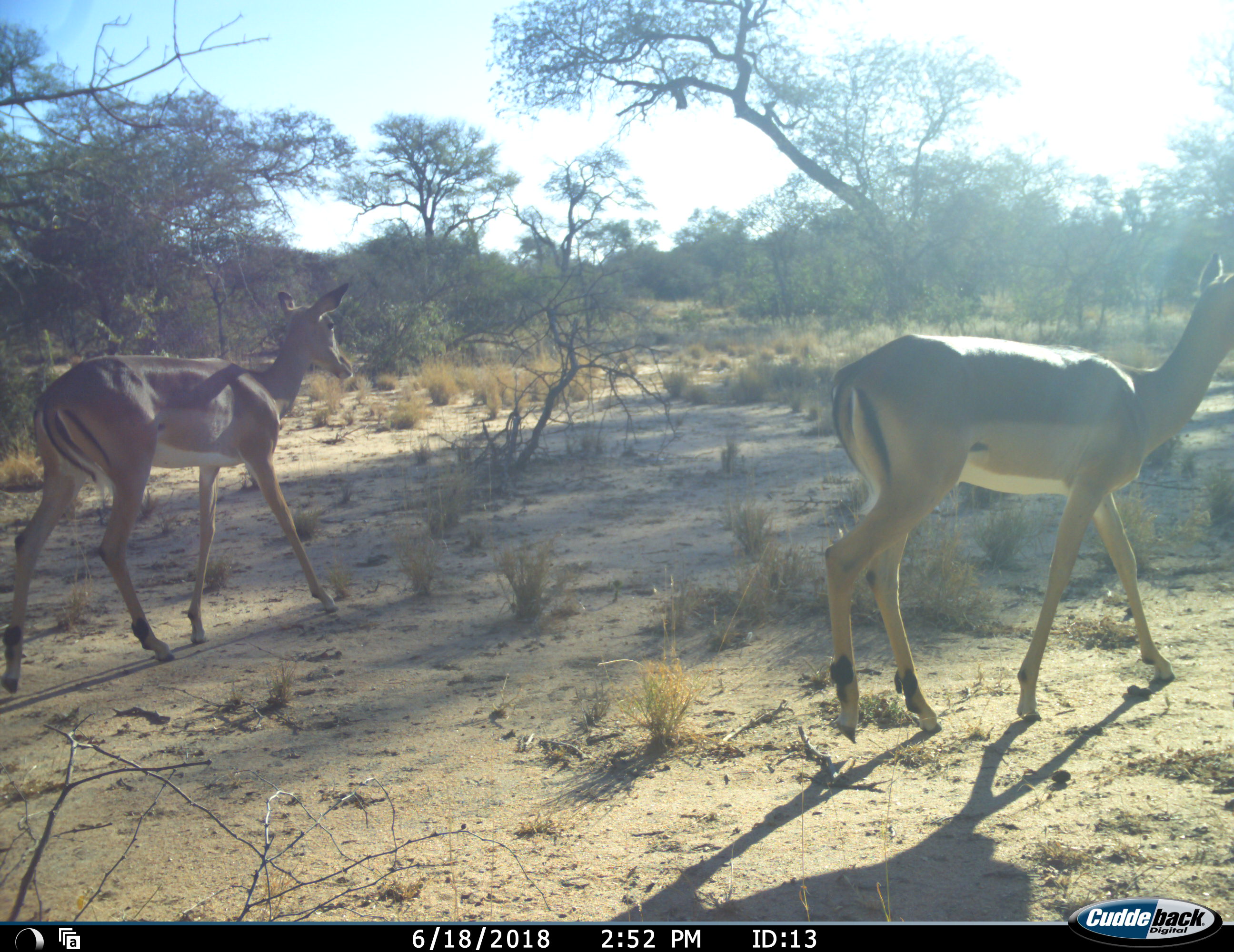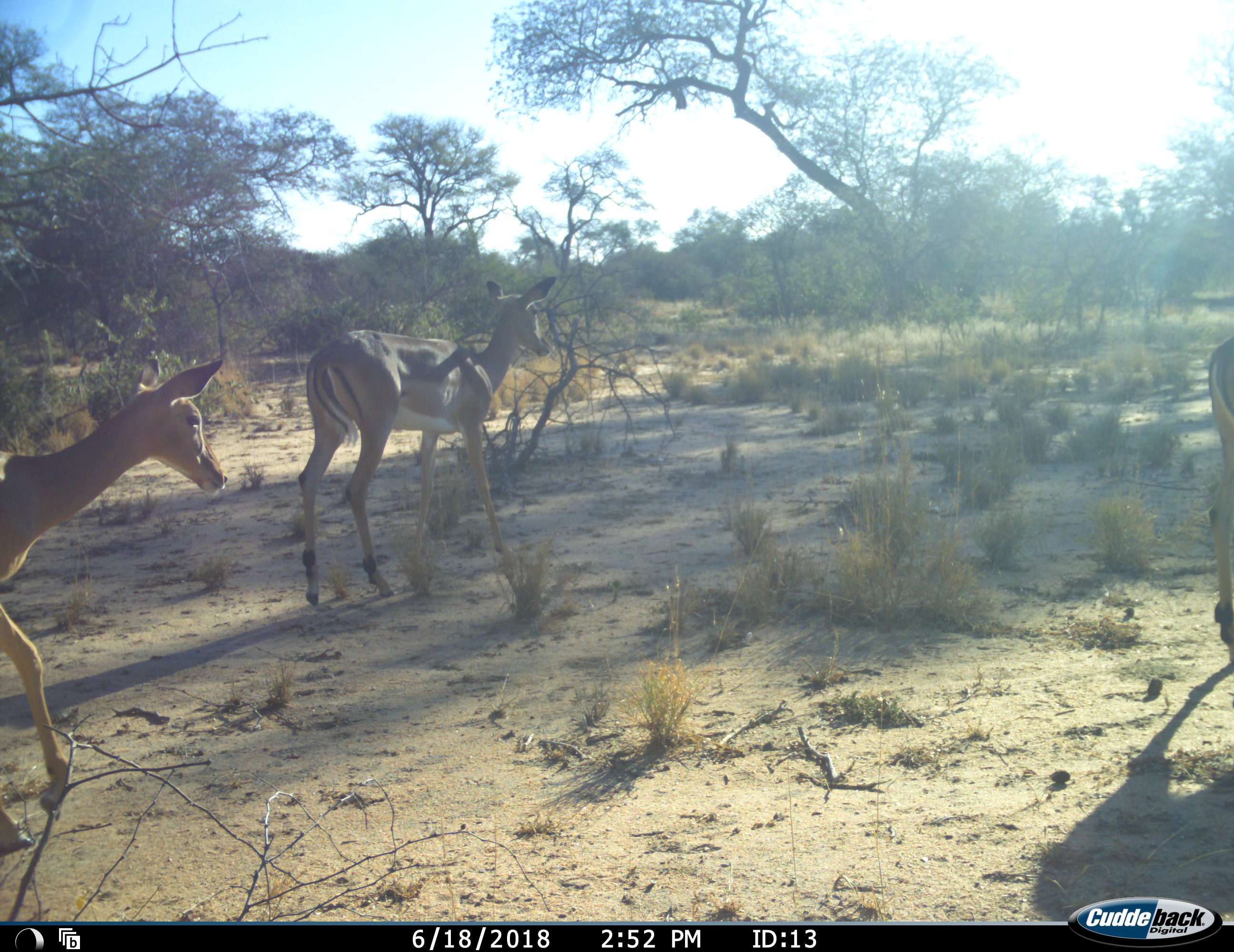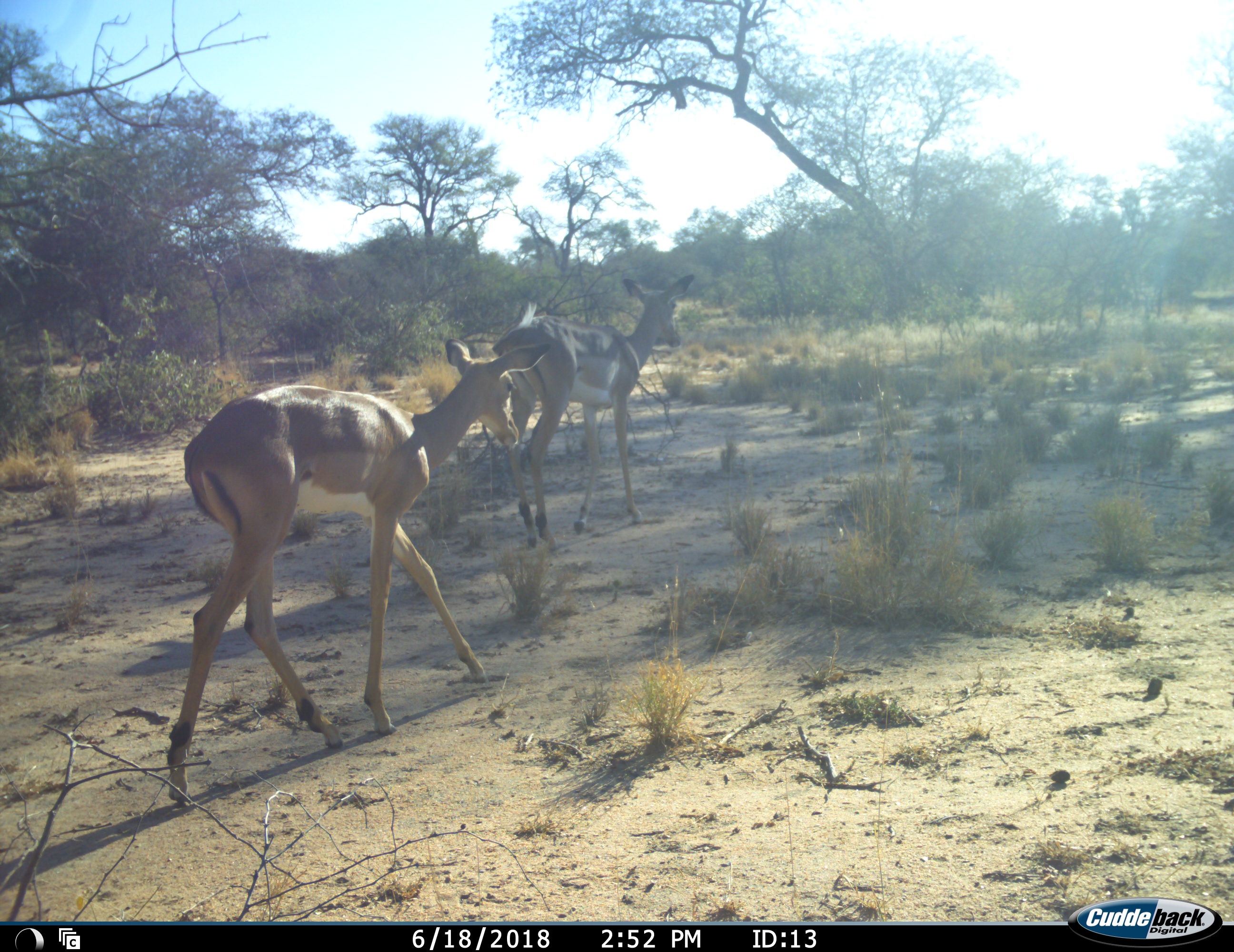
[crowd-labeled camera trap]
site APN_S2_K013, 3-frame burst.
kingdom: Animalia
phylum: Chordata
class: Mammalia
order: Artiodactyla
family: Bovidae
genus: Aepyceros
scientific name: Aepyceros melampus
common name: impala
Impala (Aepyceros melampus), count 3. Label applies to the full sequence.